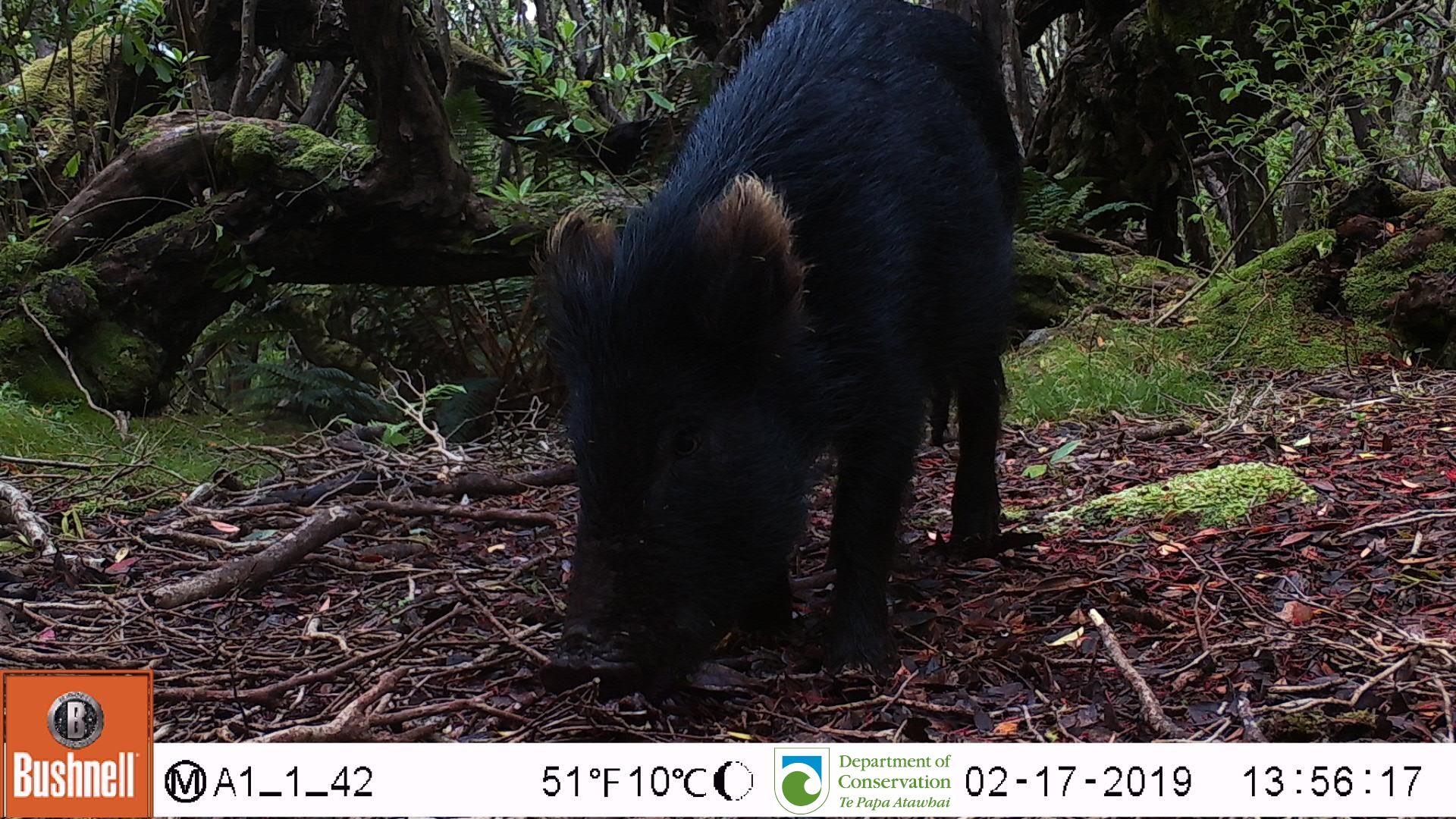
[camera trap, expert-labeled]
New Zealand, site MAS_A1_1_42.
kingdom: Animalia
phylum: Chordata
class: Mammalia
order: Artiodactyla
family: Suidae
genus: Sus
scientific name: Sus scrofa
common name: pig